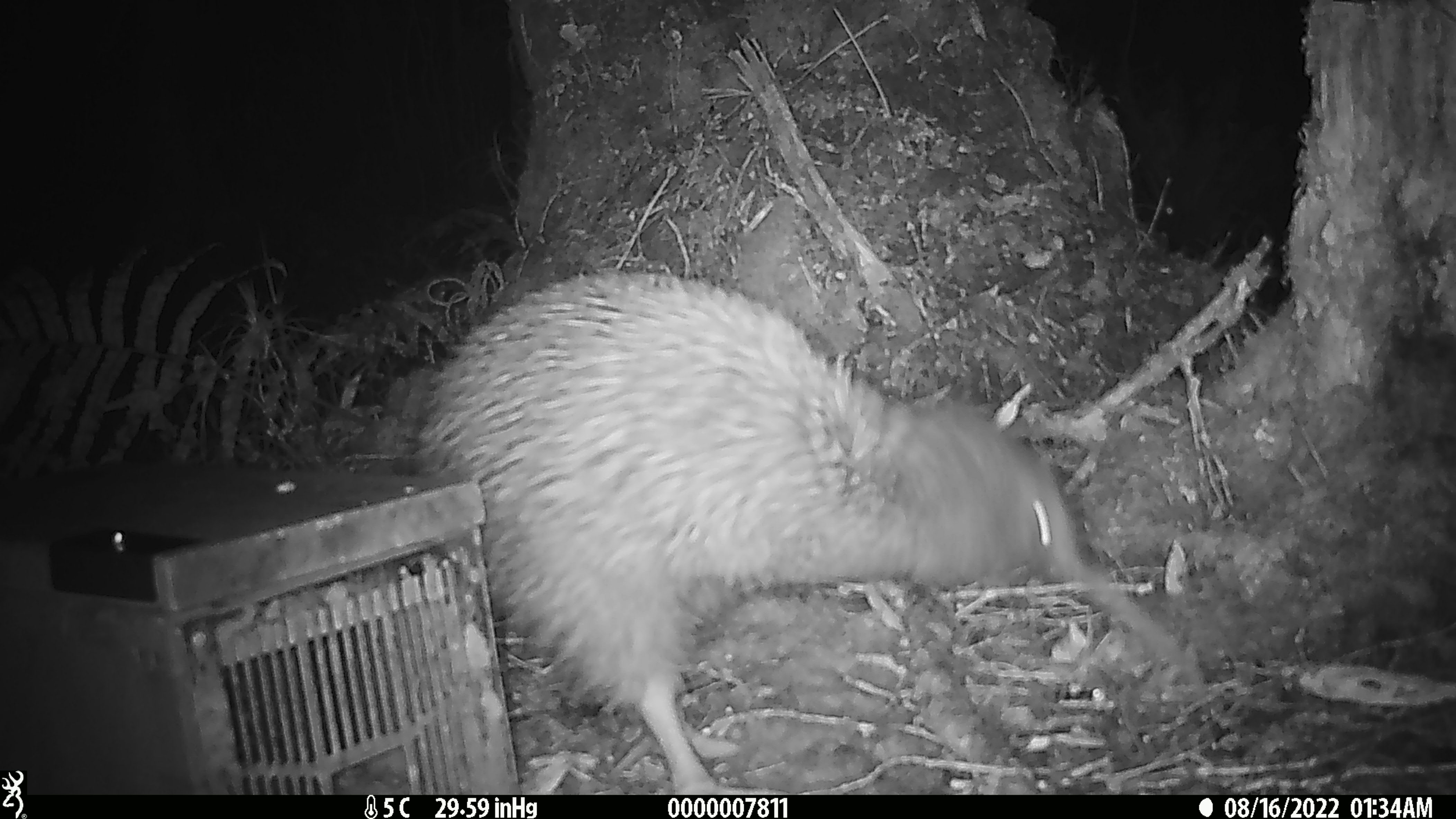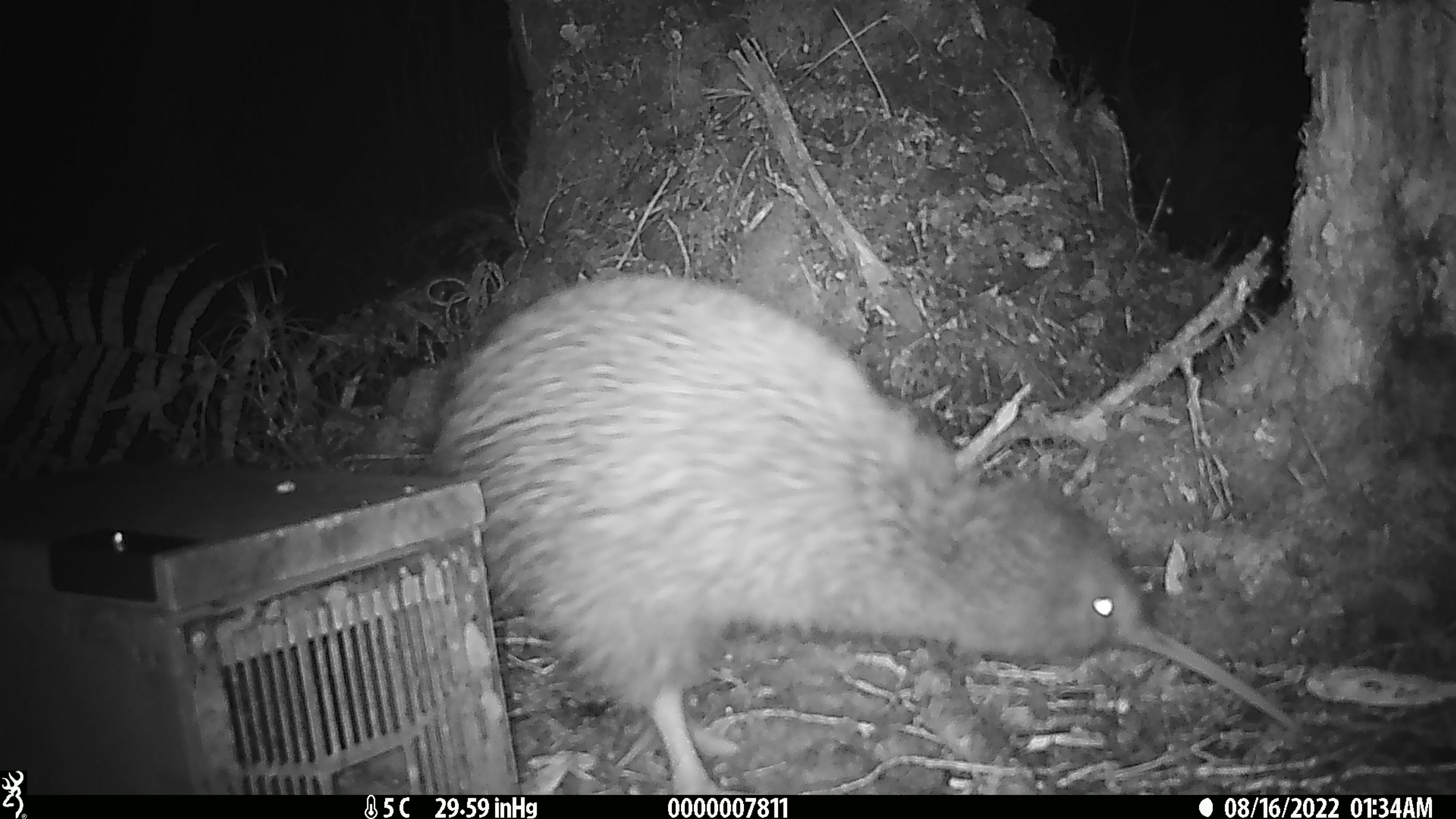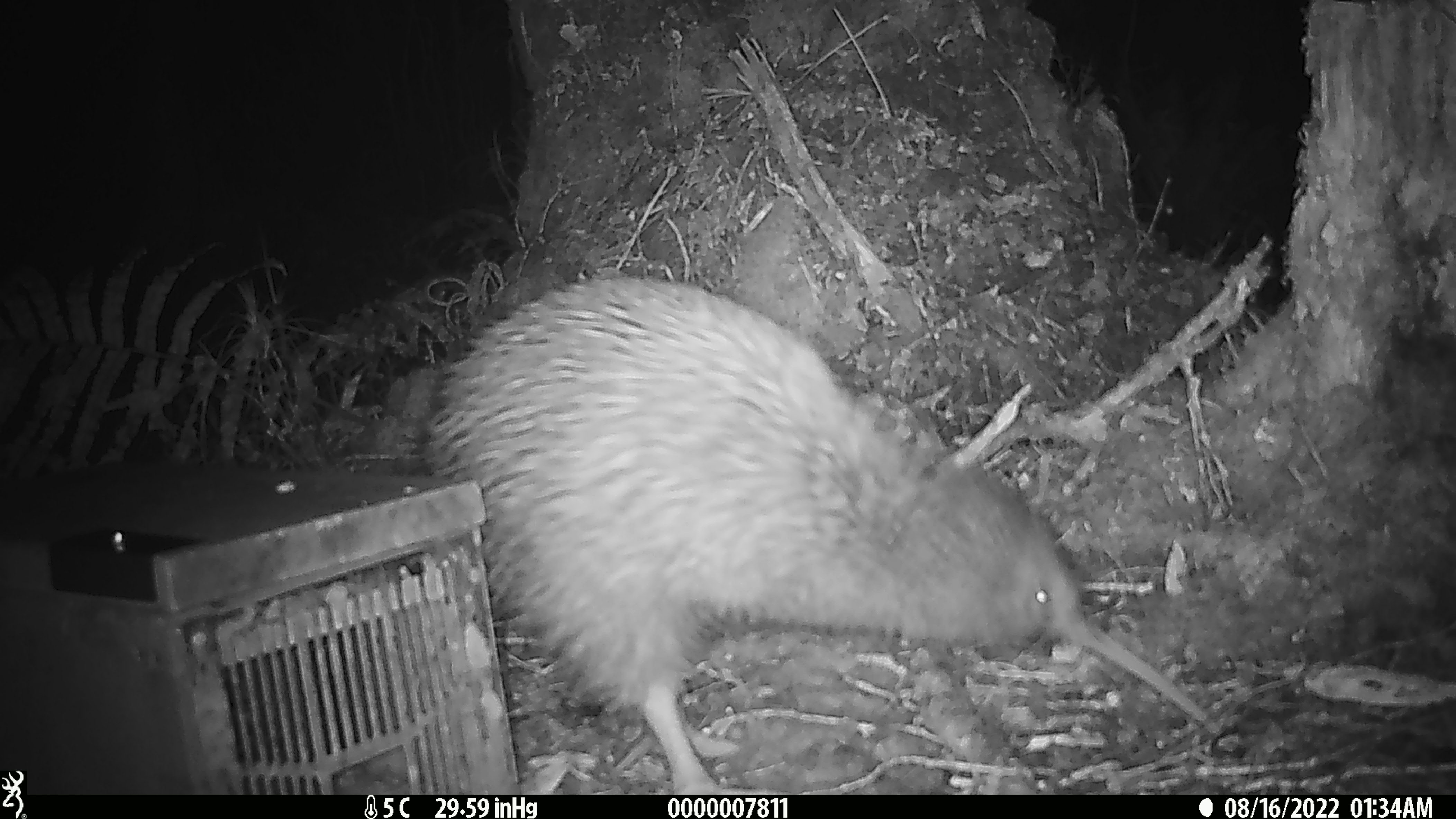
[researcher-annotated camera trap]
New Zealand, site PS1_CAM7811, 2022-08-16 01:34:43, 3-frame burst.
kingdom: Animalia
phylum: Chordata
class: Aves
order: Apterygiformes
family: Apterygidae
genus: Apteryx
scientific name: Apteryx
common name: kiwi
Kiwi (Apteryx).